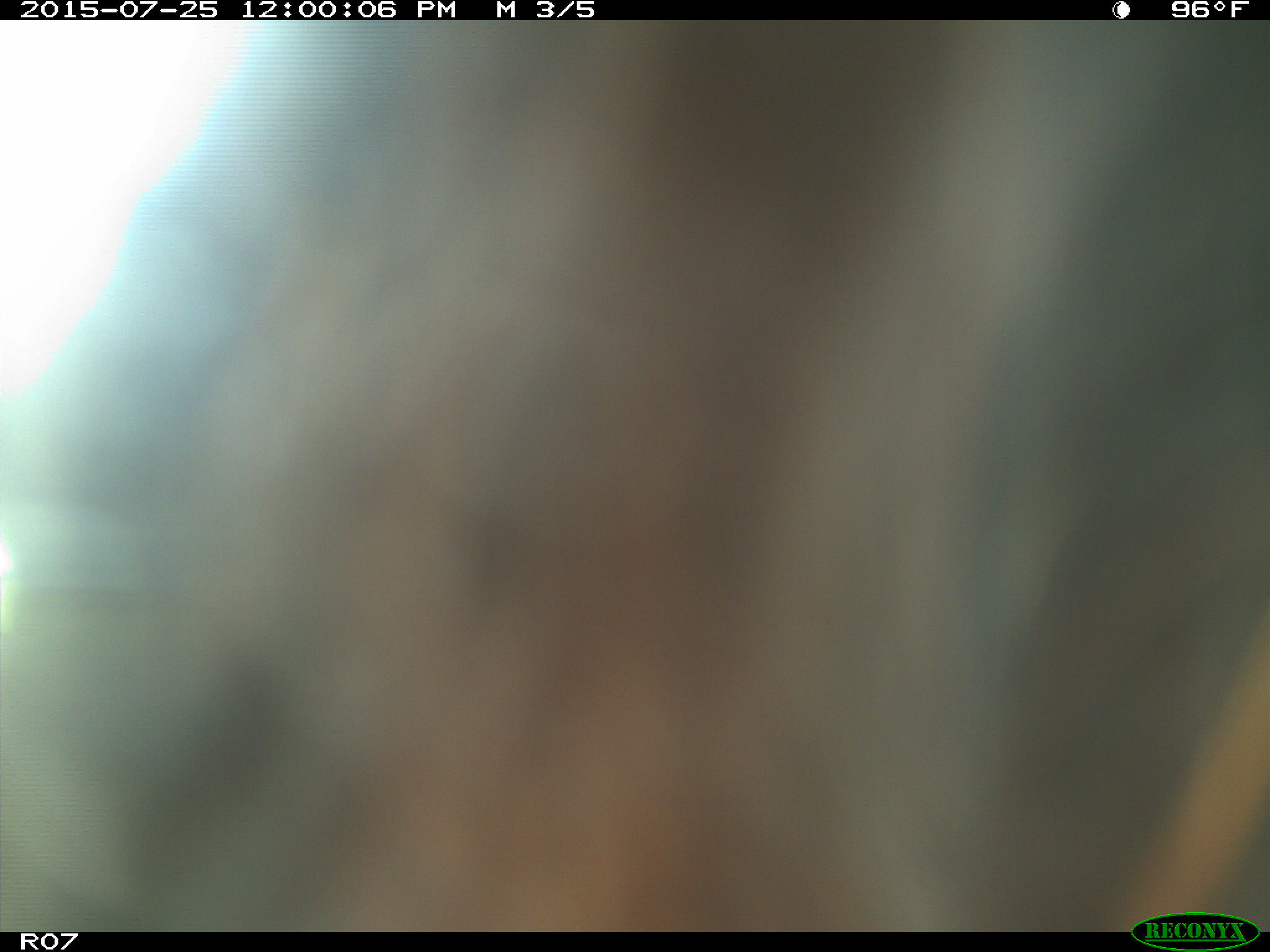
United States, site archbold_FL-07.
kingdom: Animalia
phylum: Chordata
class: Mammalia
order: Artiodactyla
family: Bovidae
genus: Bos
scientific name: Bos taurus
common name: domestic cow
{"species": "Bos taurus (domestic cow)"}